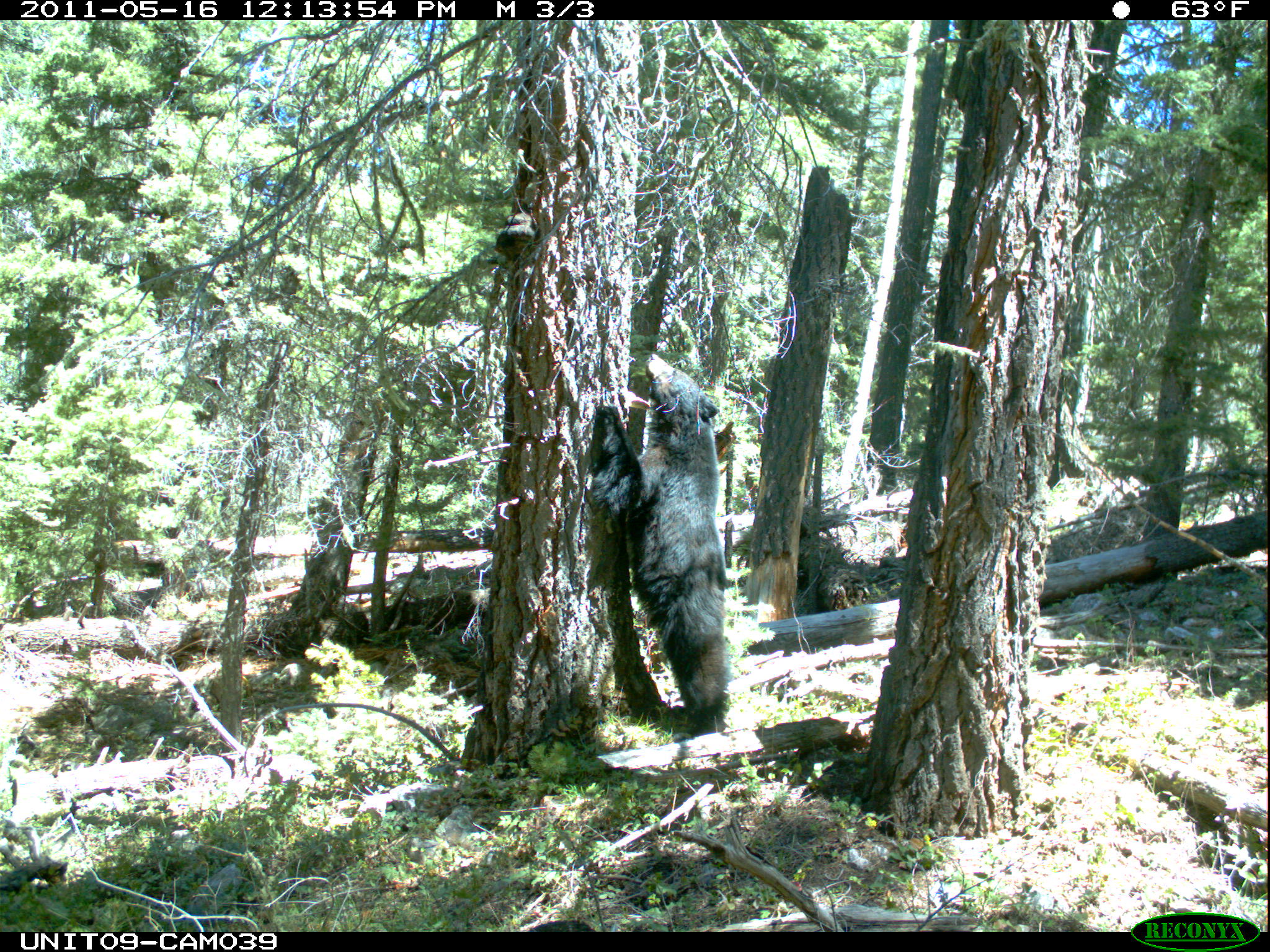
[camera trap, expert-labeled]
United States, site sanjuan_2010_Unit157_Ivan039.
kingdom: Animalia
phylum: Chordata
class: Mammalia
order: Carnivora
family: Ursidae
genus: Ursus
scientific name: Ursus americanus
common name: american black bear